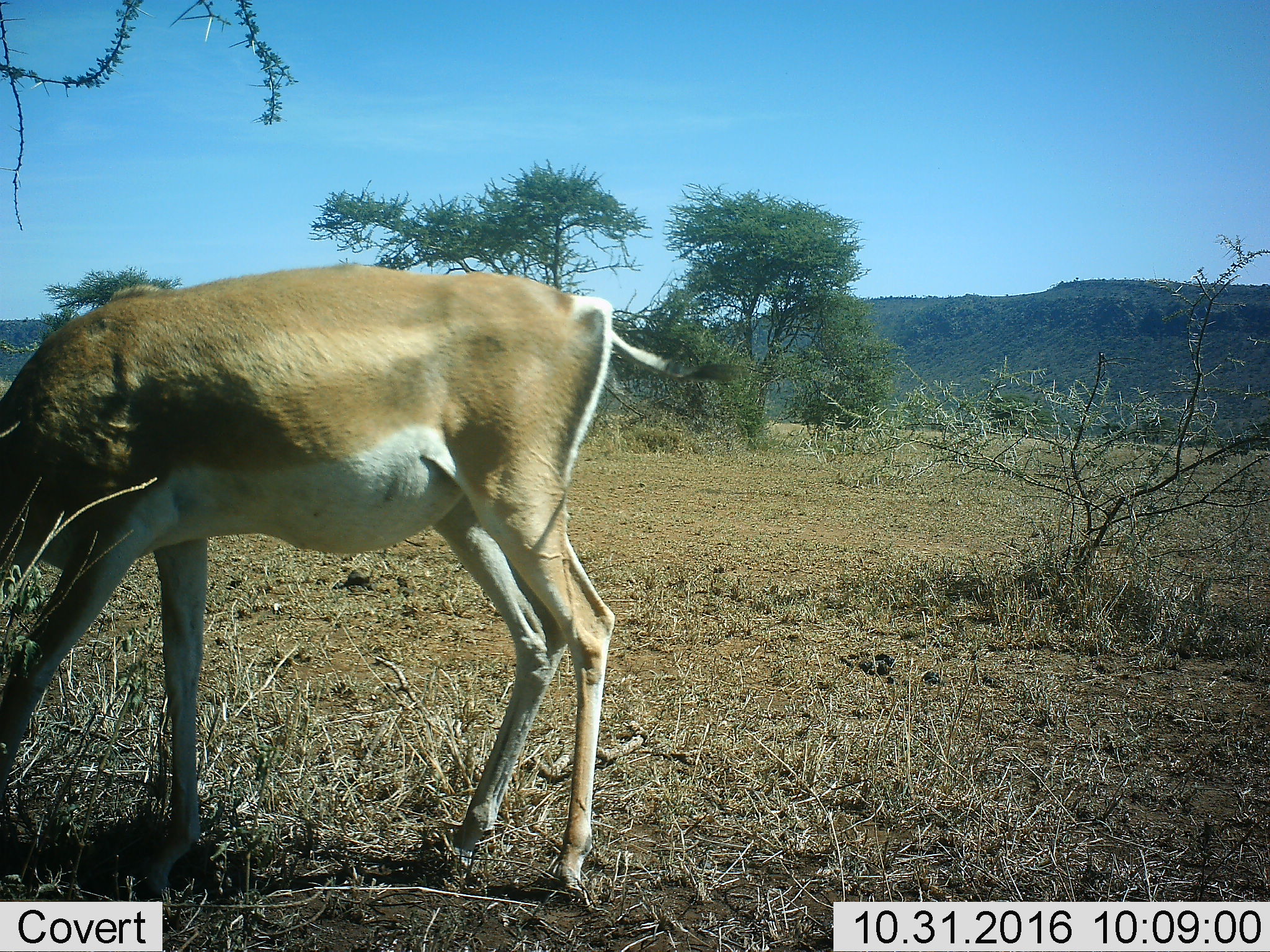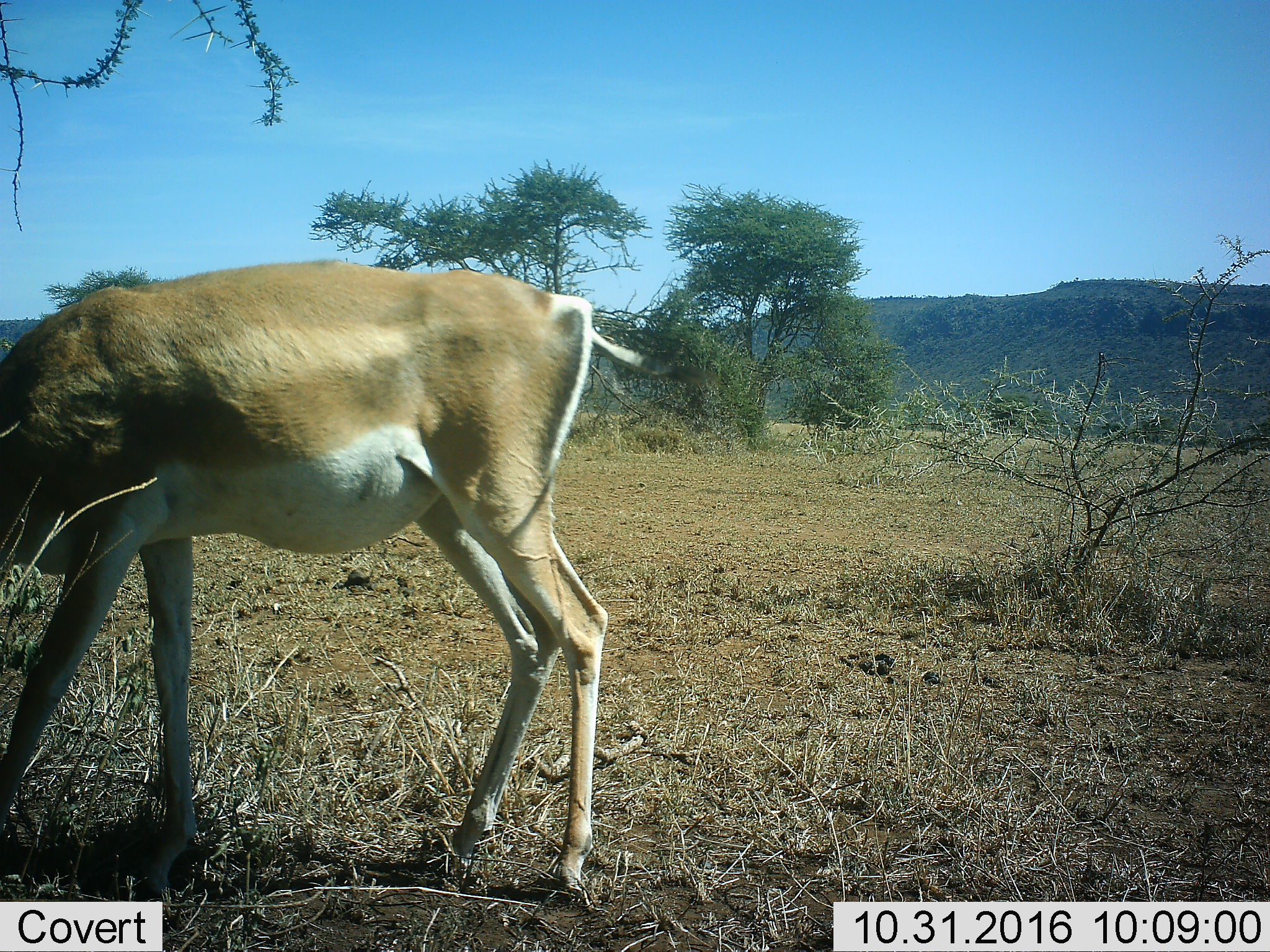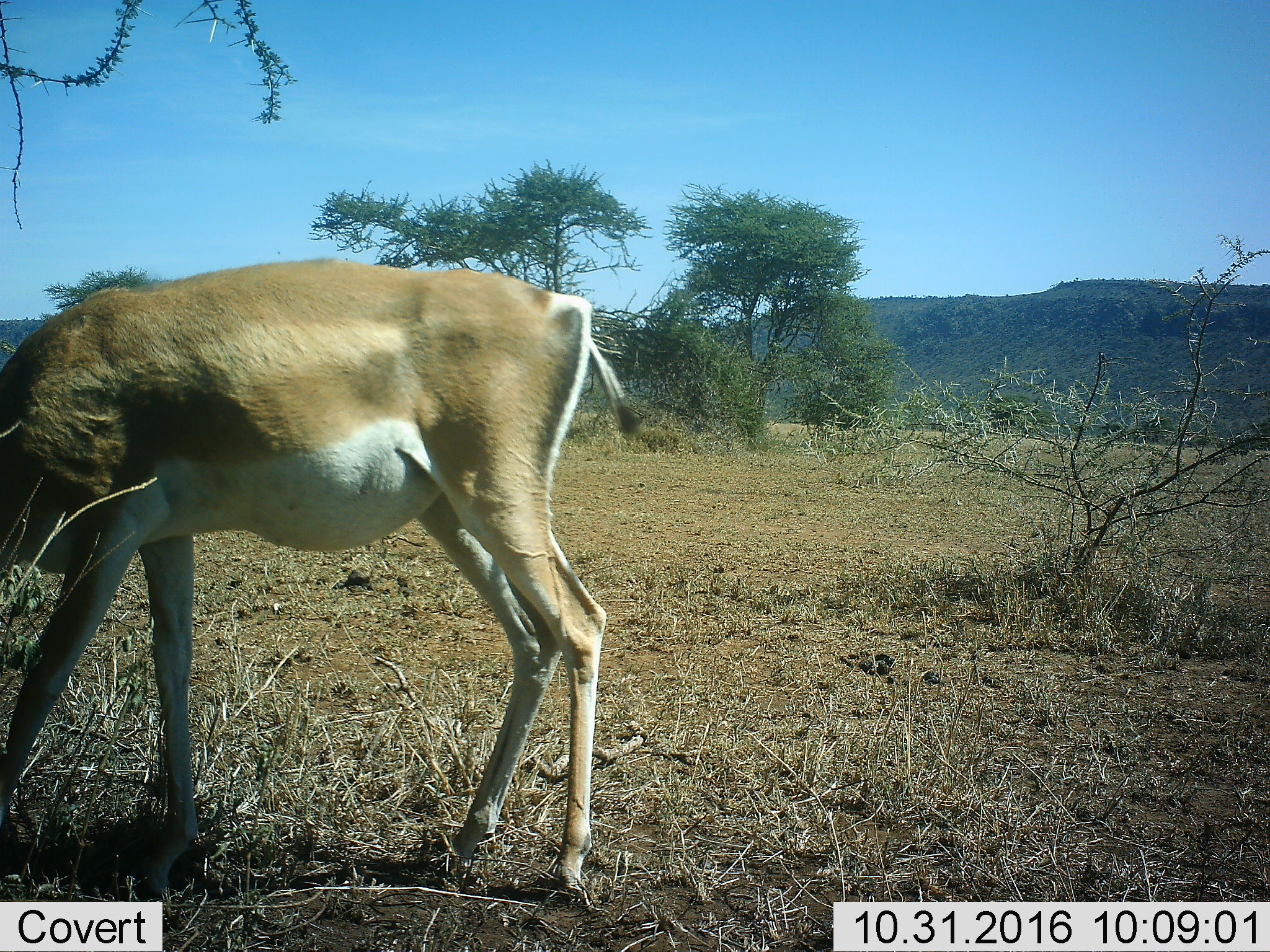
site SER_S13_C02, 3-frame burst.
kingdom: Animalia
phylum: Chordata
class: Mammalia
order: Artiodactyla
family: Bovidae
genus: Nanger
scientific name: Nanger granti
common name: grant's gazelle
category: gazellegrants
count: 1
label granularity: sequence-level